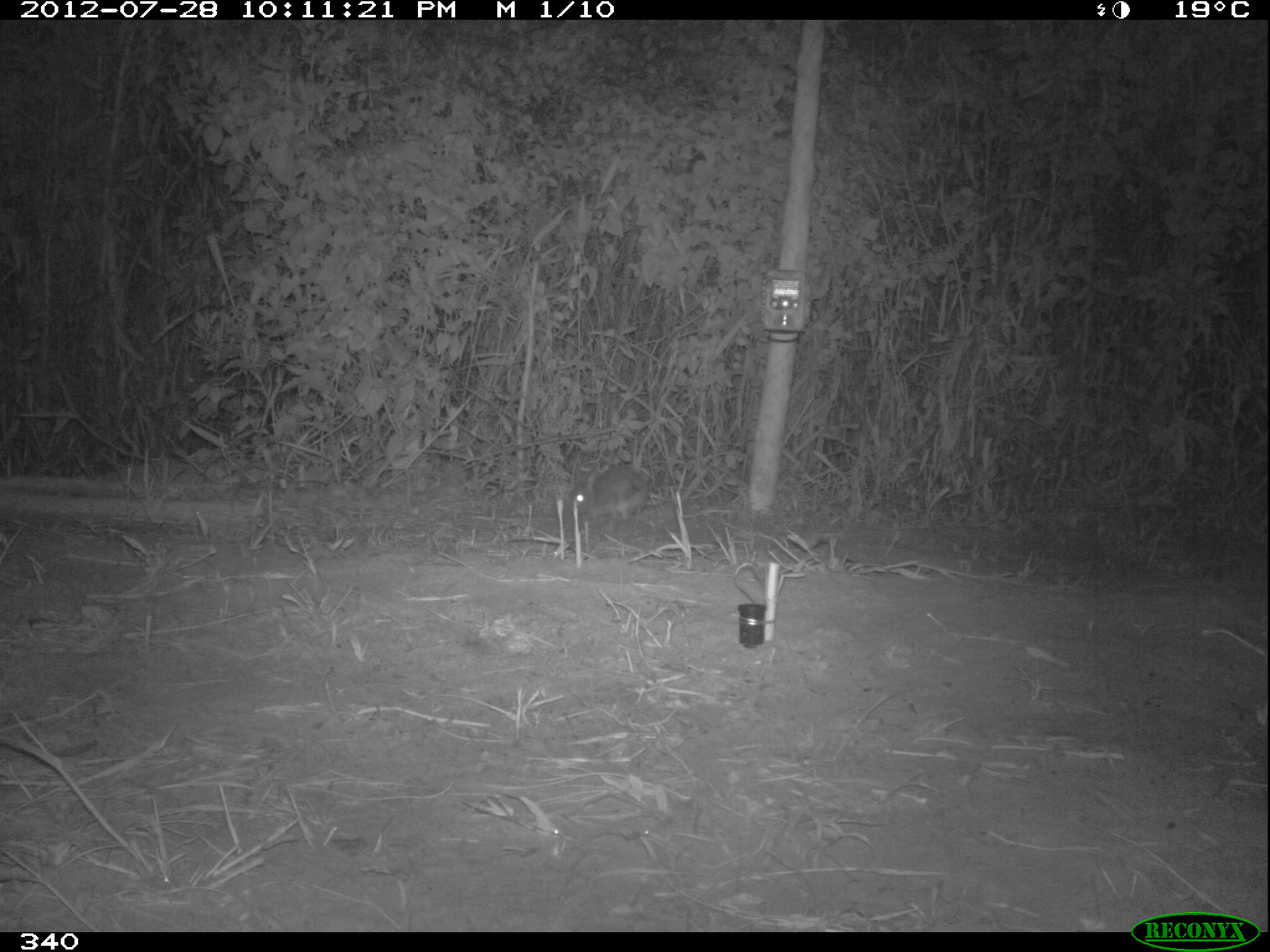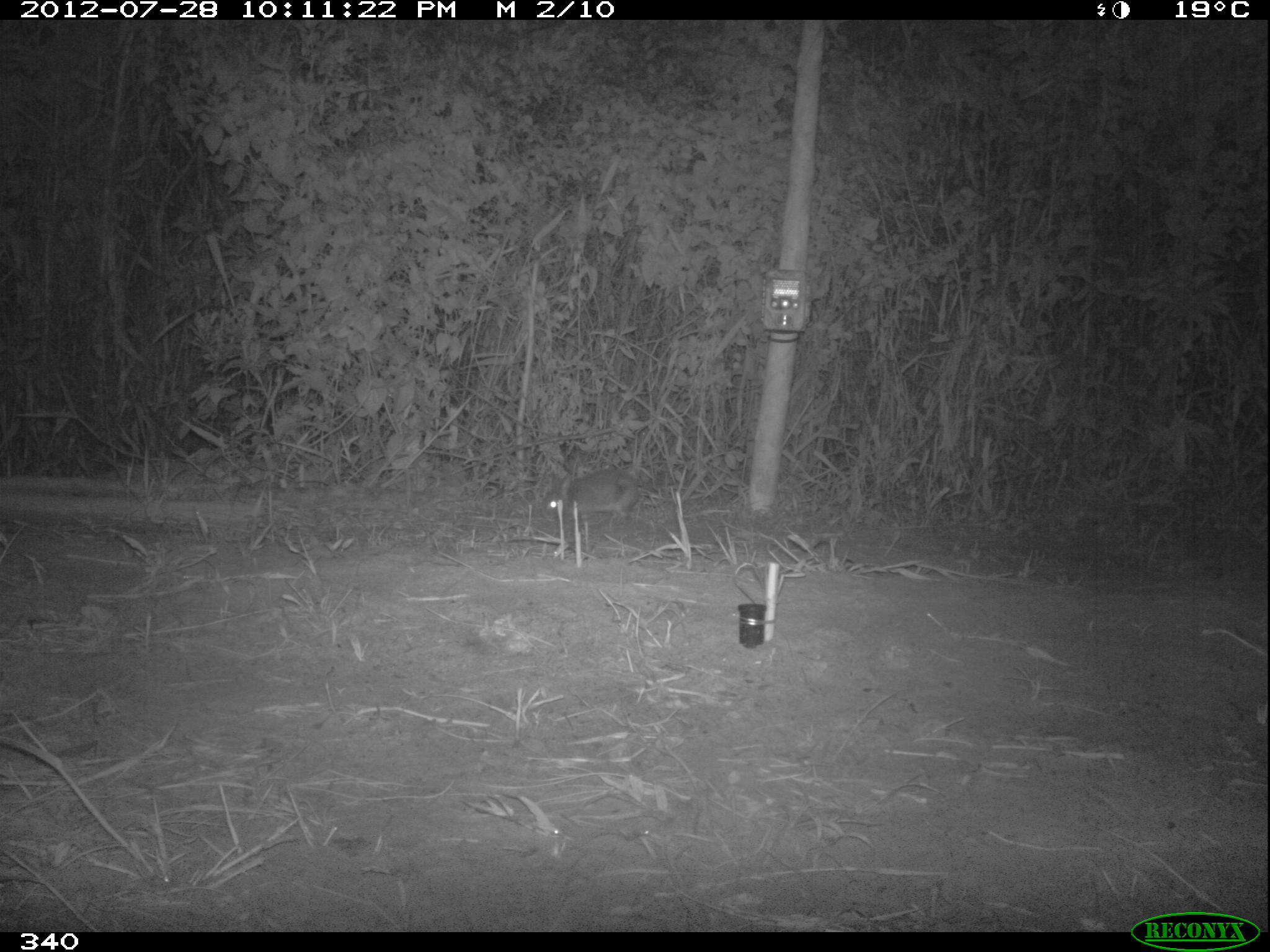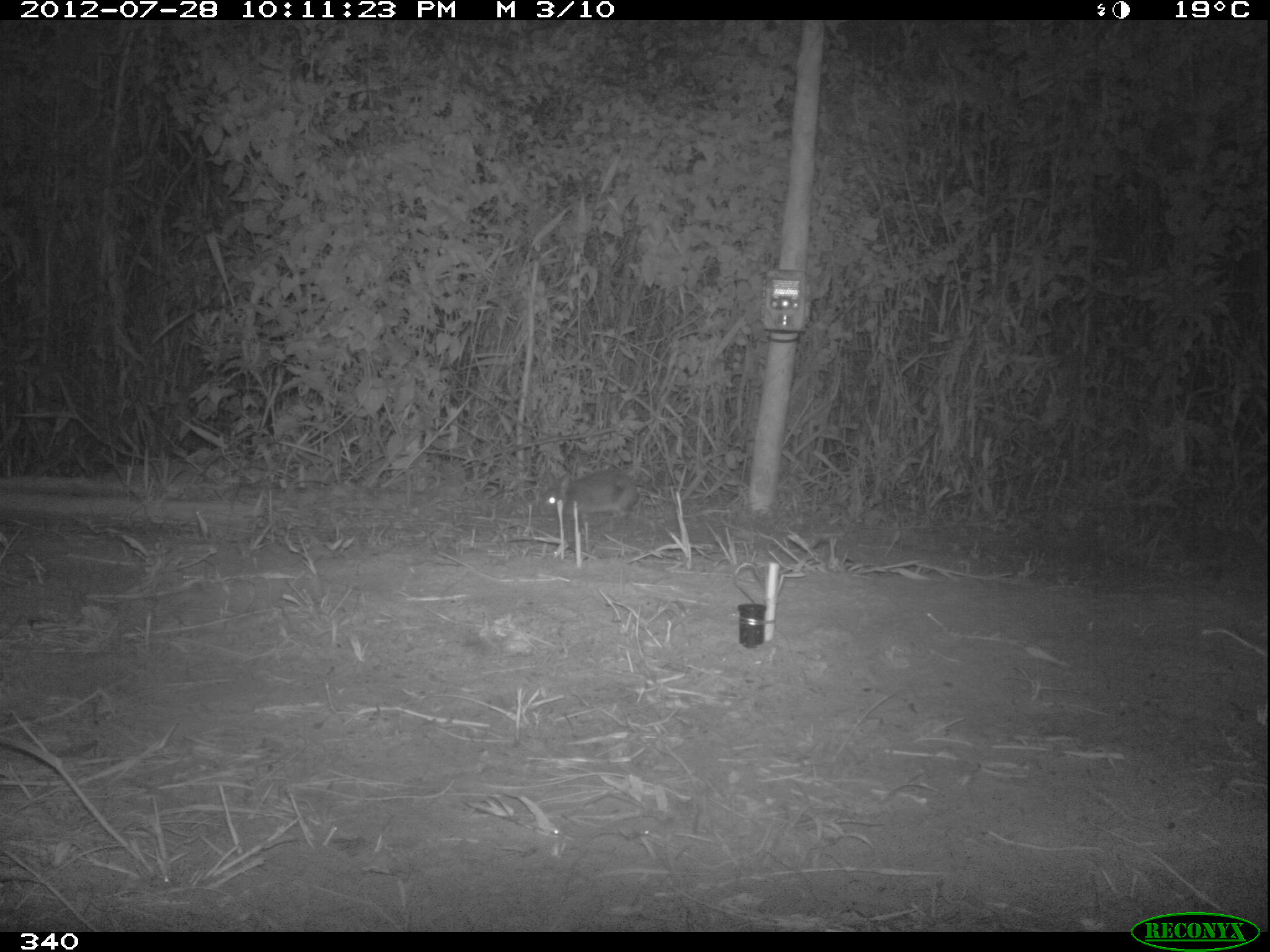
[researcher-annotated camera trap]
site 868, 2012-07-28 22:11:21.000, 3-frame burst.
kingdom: Animalia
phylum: Chordata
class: Mammalia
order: Lagomorpha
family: Leporidae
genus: Sylvilagus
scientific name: Sylvilagus brasiliensis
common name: tapeti